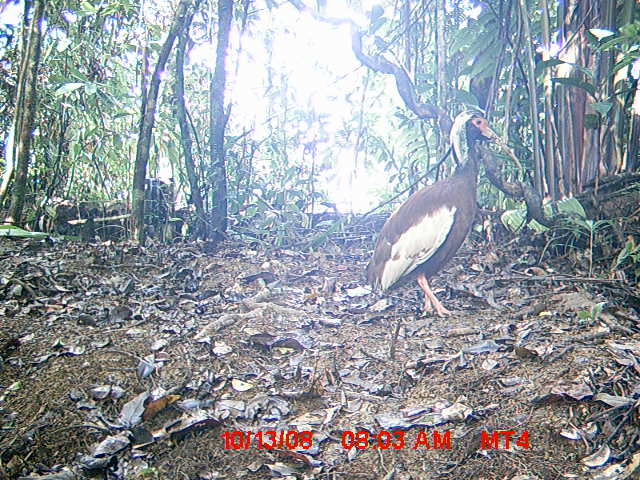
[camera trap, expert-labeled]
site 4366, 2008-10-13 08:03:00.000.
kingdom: Animalia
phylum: Chordata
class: Aves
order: Pelecaniformes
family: Threskiornithidae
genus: Lophotibis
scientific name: Lophotibis cristata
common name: madagascan ibis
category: lophotibis cristataa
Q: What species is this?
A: Lophotibis cristataa (madagascan ibis) (Lophotibis cristata).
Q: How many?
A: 2.